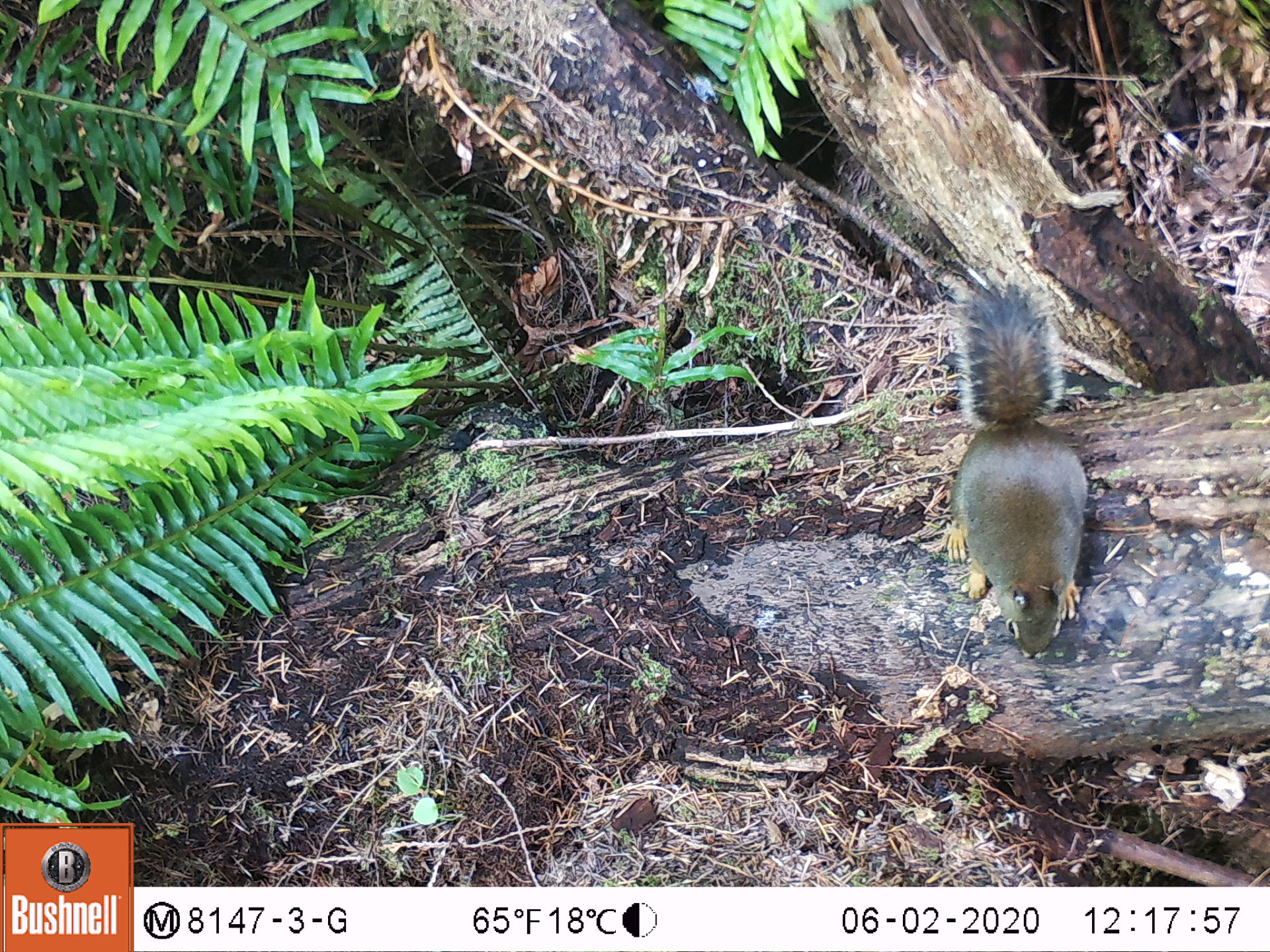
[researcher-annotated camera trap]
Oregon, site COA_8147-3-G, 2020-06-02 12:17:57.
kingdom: Animalia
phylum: Chordata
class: Mammalia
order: Rodentia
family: Sciuridae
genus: Tamiasciurus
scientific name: Tamiasciurus douglasii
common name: douglas squirrel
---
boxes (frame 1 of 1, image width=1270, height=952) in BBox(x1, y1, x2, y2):
douglas squirrel: BBox(939, 279, 1088, 648)